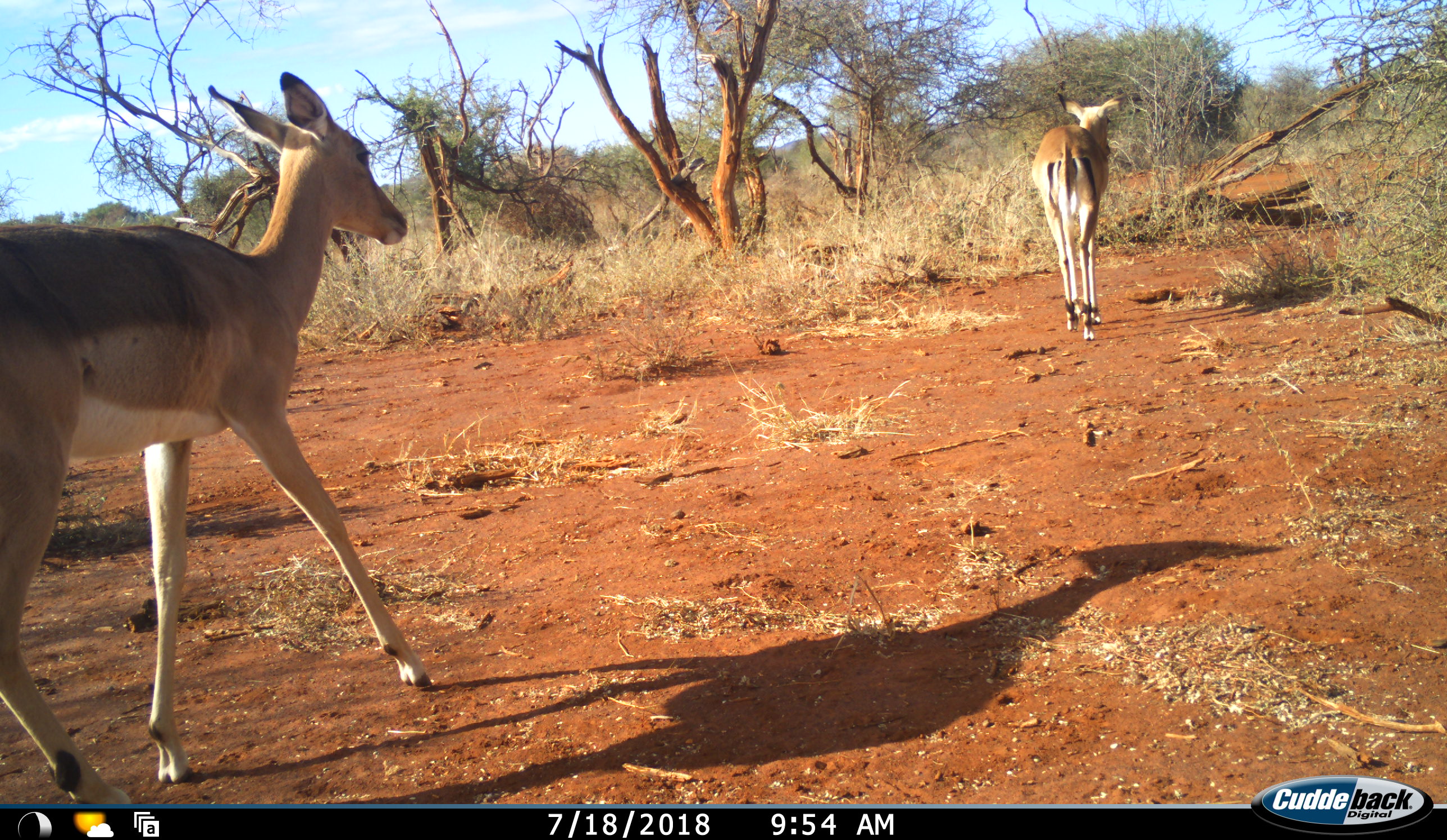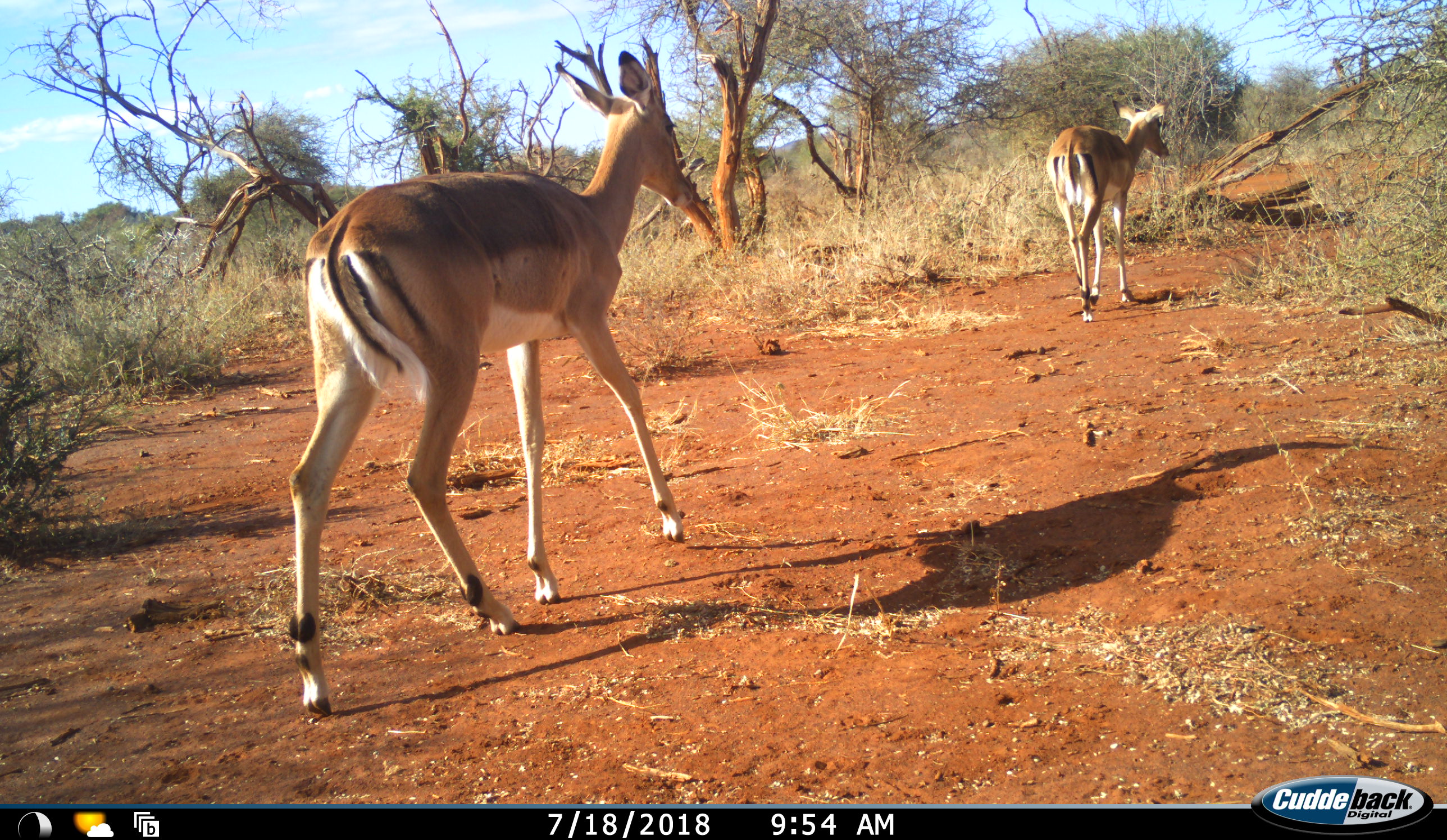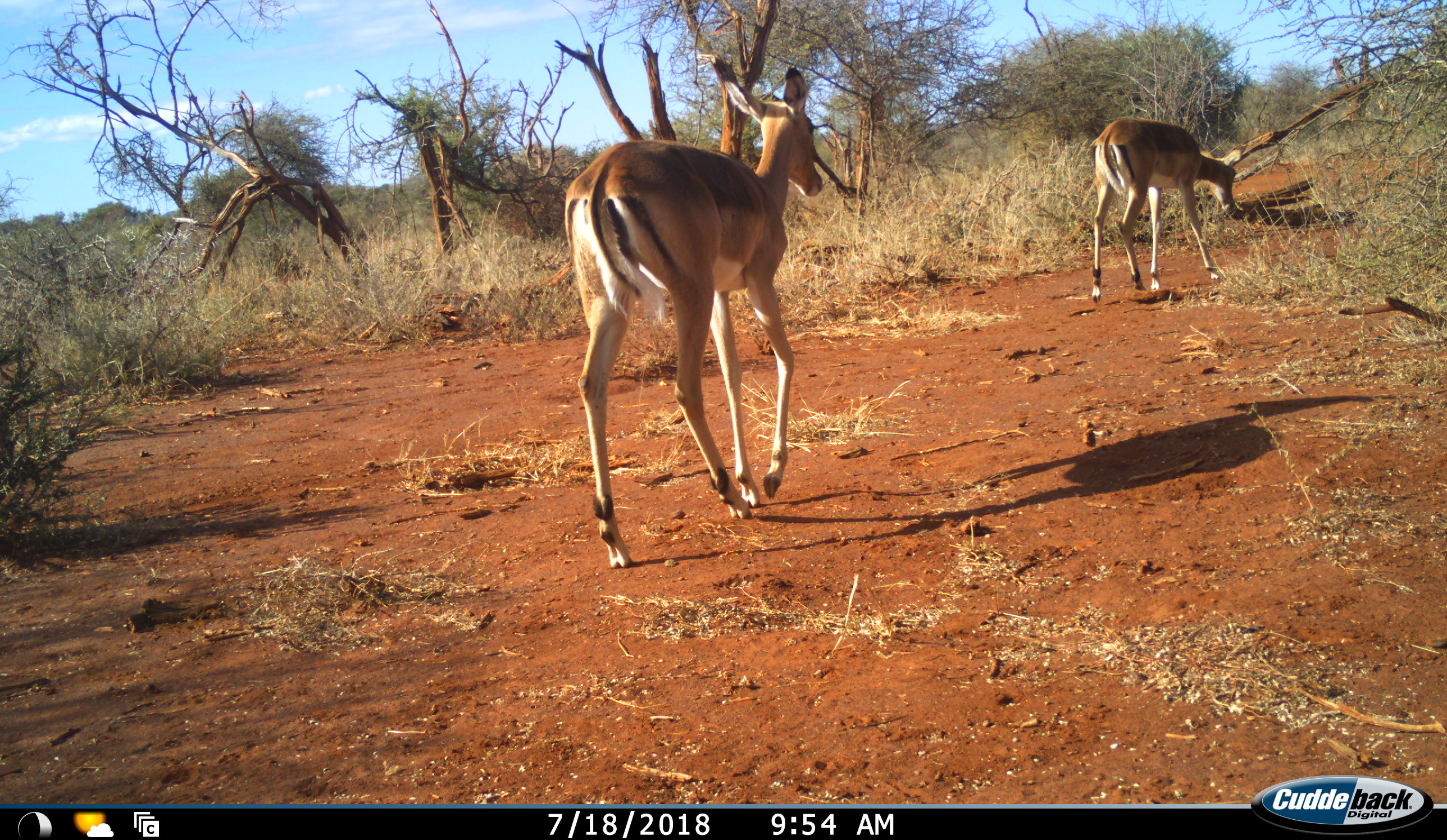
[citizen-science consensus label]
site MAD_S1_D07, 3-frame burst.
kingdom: Animalia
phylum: Chordata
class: Mammalia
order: Artiodactyla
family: Bovidae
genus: Aepyceros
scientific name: Aepyceros melampus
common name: impala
Impala (Aepyceros melampus), count 2. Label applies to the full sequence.